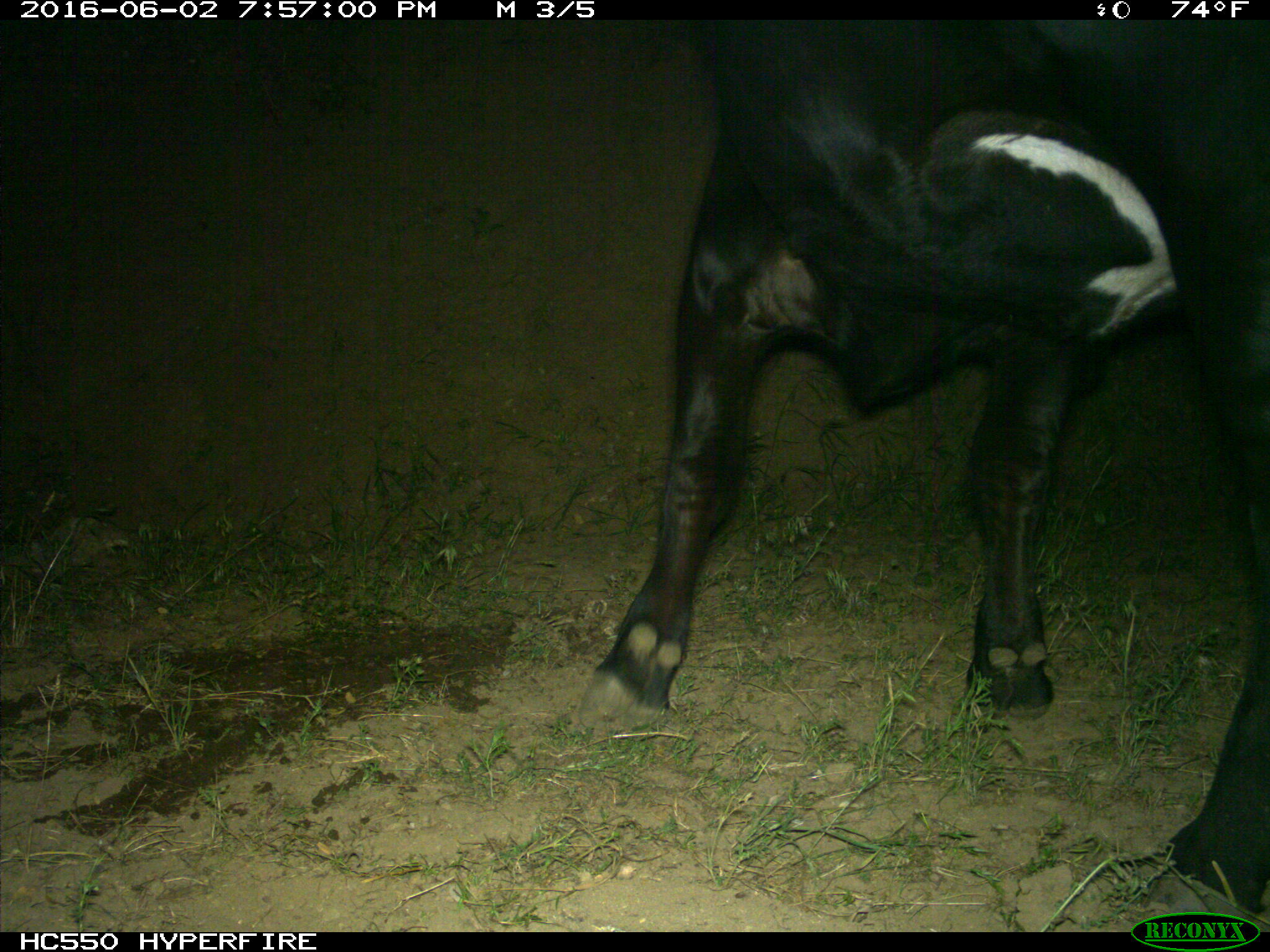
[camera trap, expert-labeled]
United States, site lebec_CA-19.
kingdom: Animalia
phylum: Chordata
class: Mammalia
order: Artiodactyla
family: Bovidae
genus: Bos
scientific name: Bos taurus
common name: domestic cow